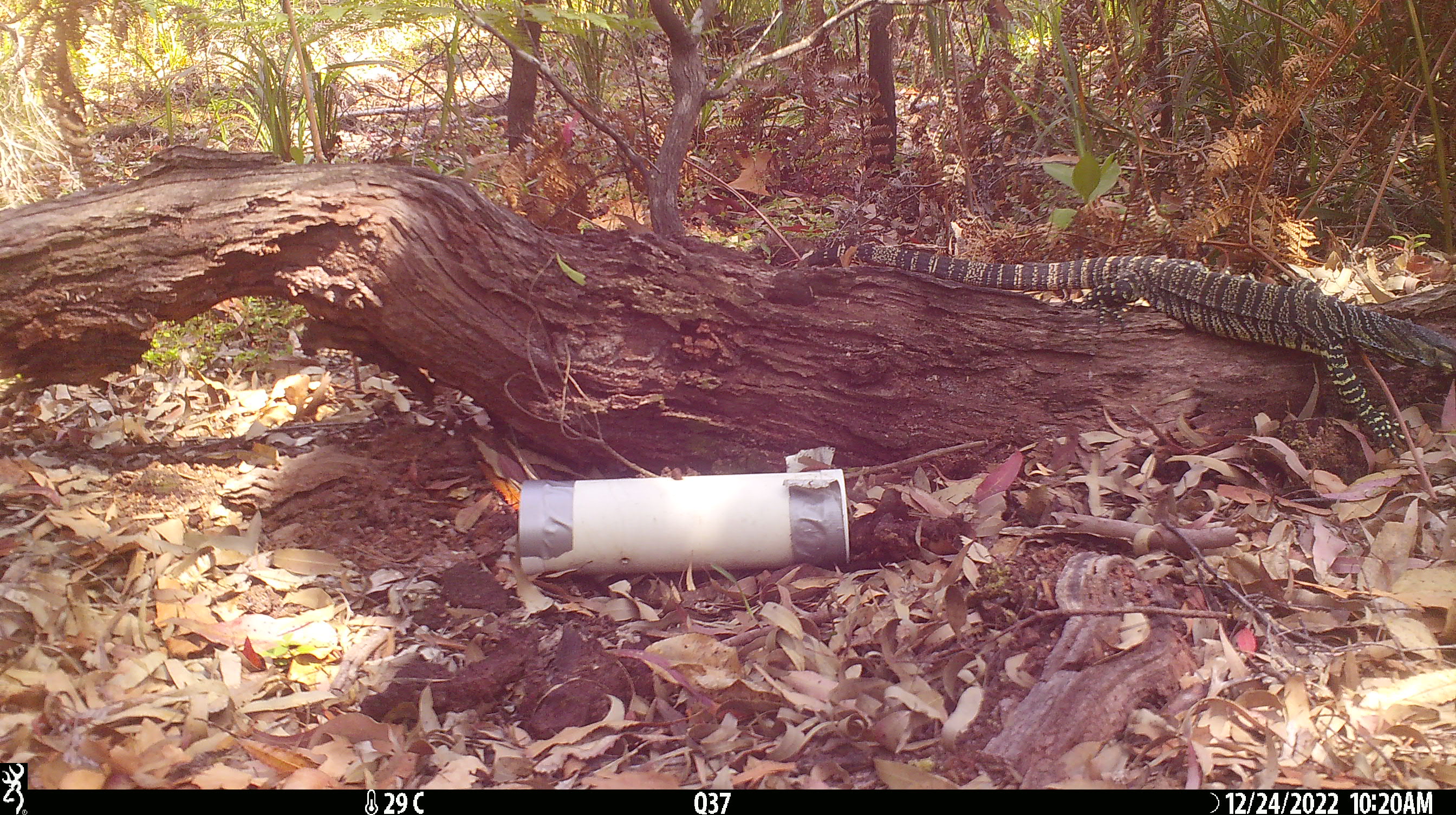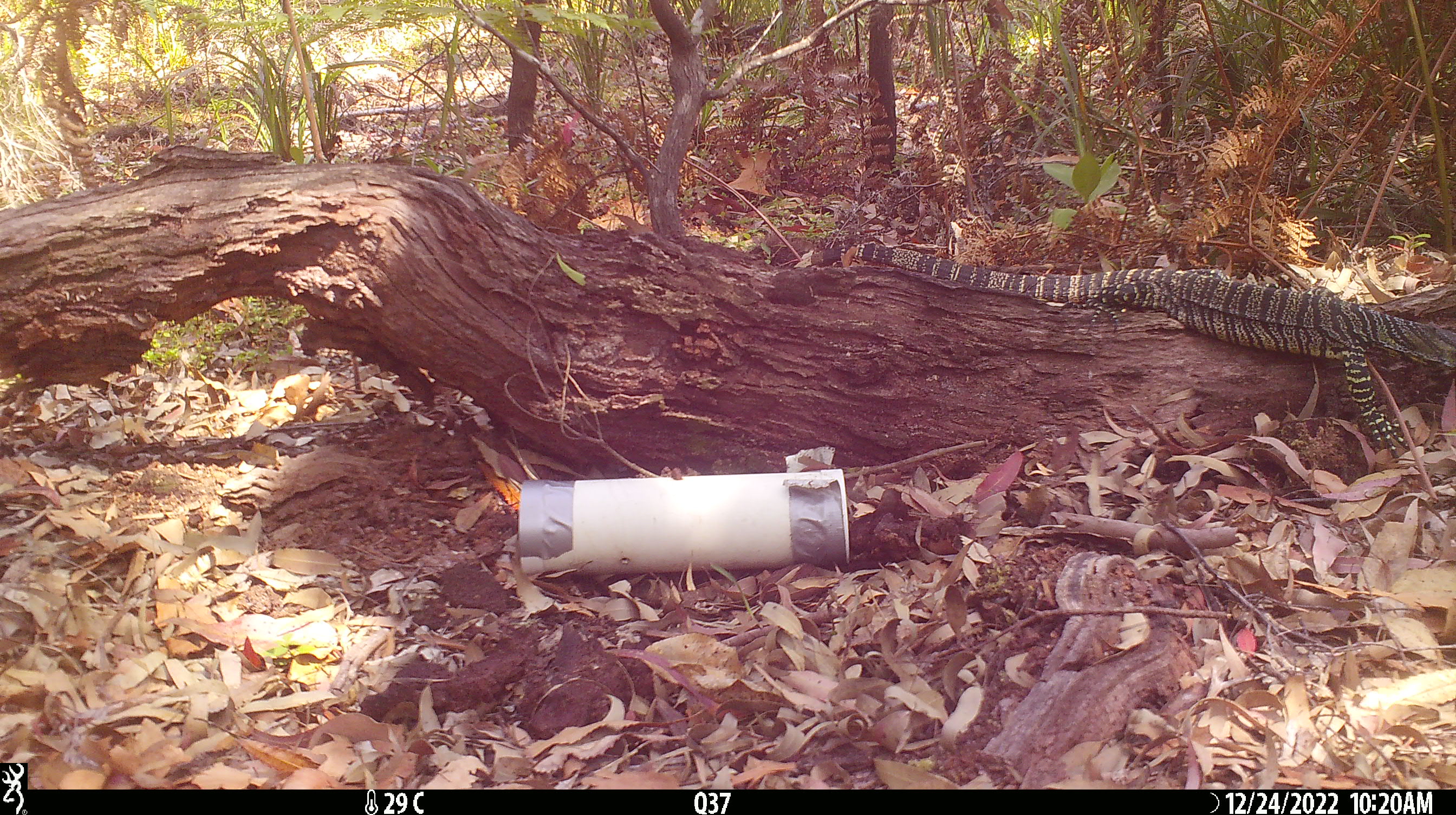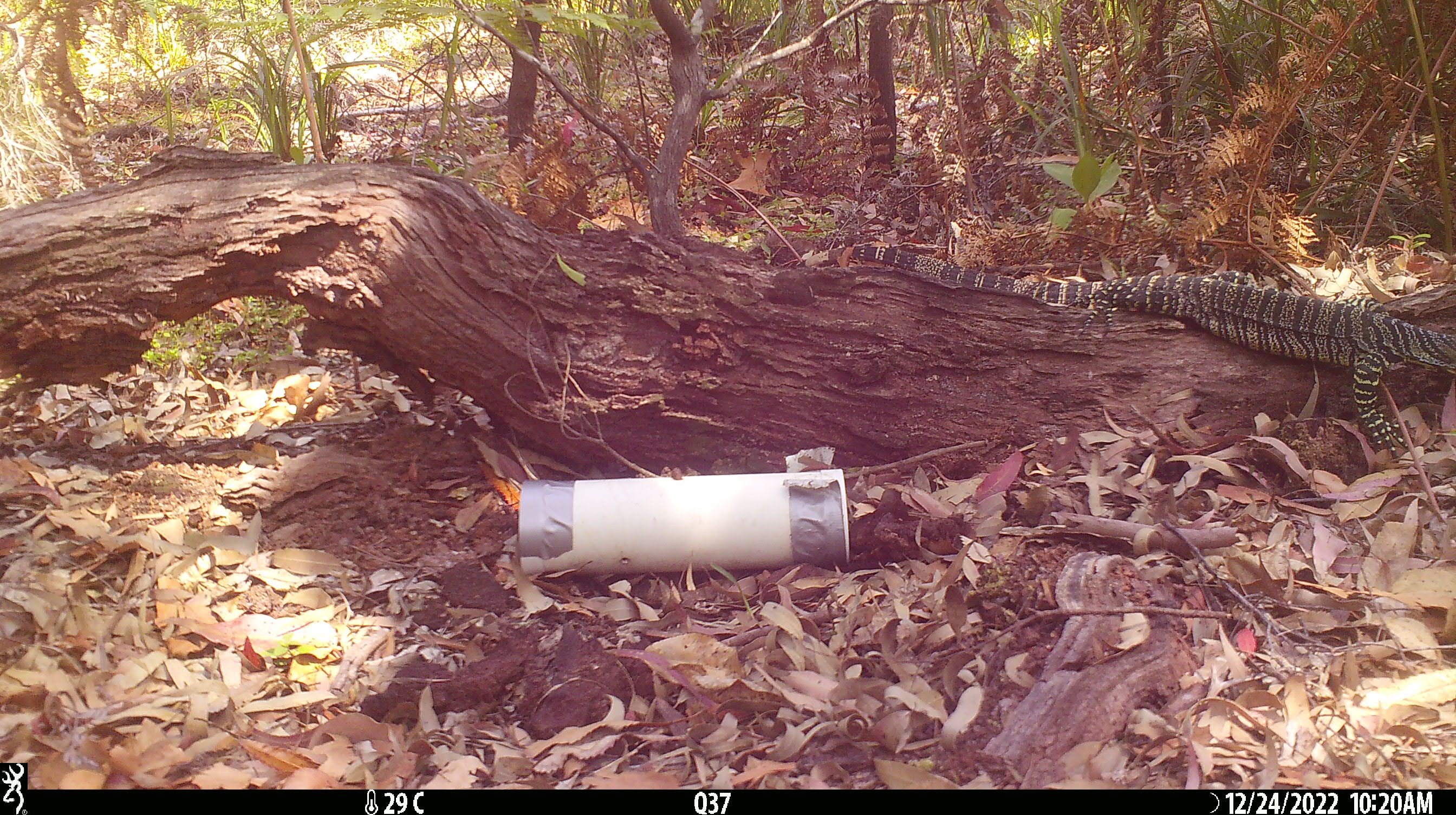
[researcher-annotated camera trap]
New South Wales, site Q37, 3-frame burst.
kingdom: Animalia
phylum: Chordata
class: Reptilia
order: Squamata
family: Varanidae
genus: Varanus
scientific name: Varanus varius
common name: lace monitor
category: goanna